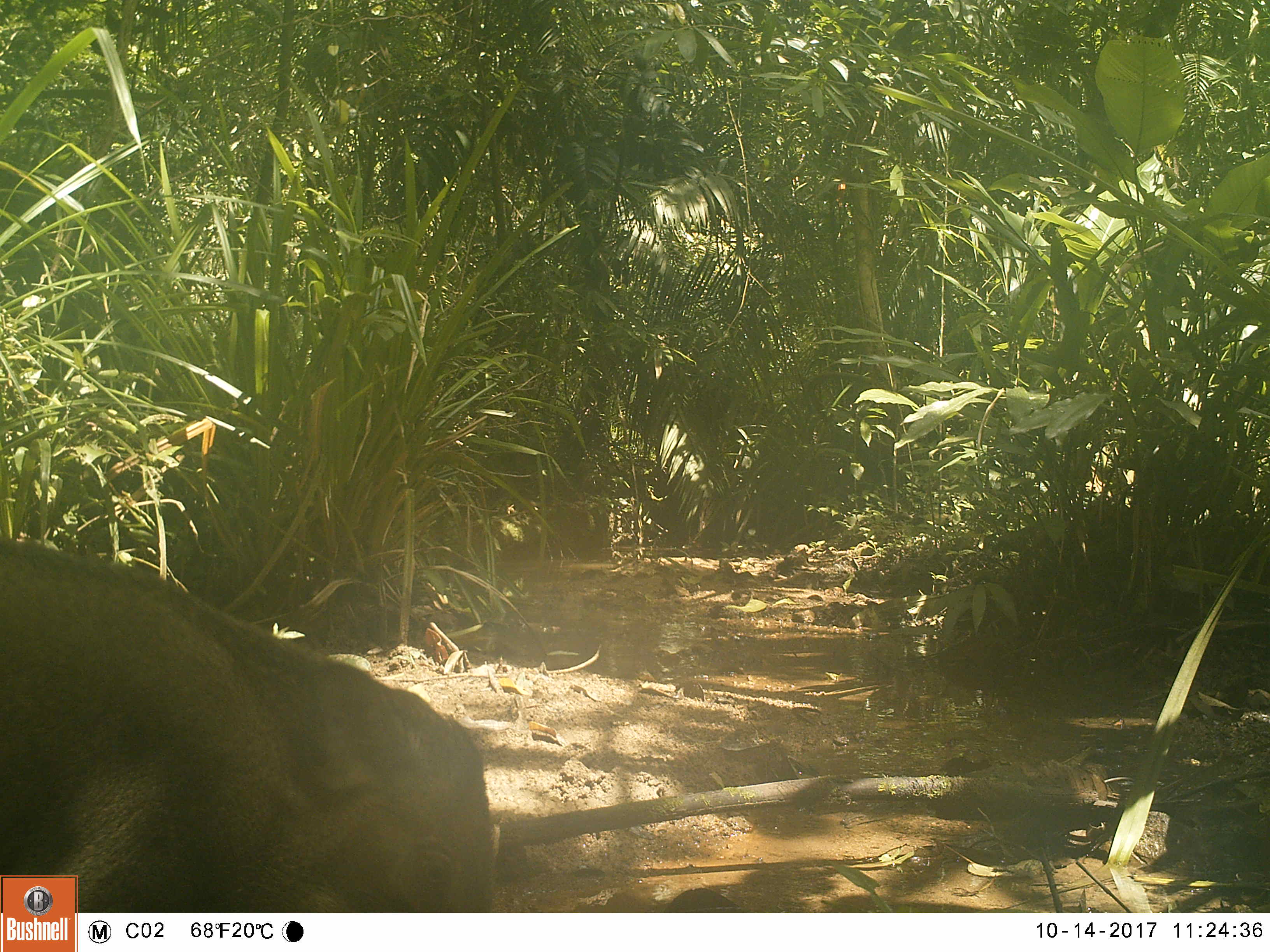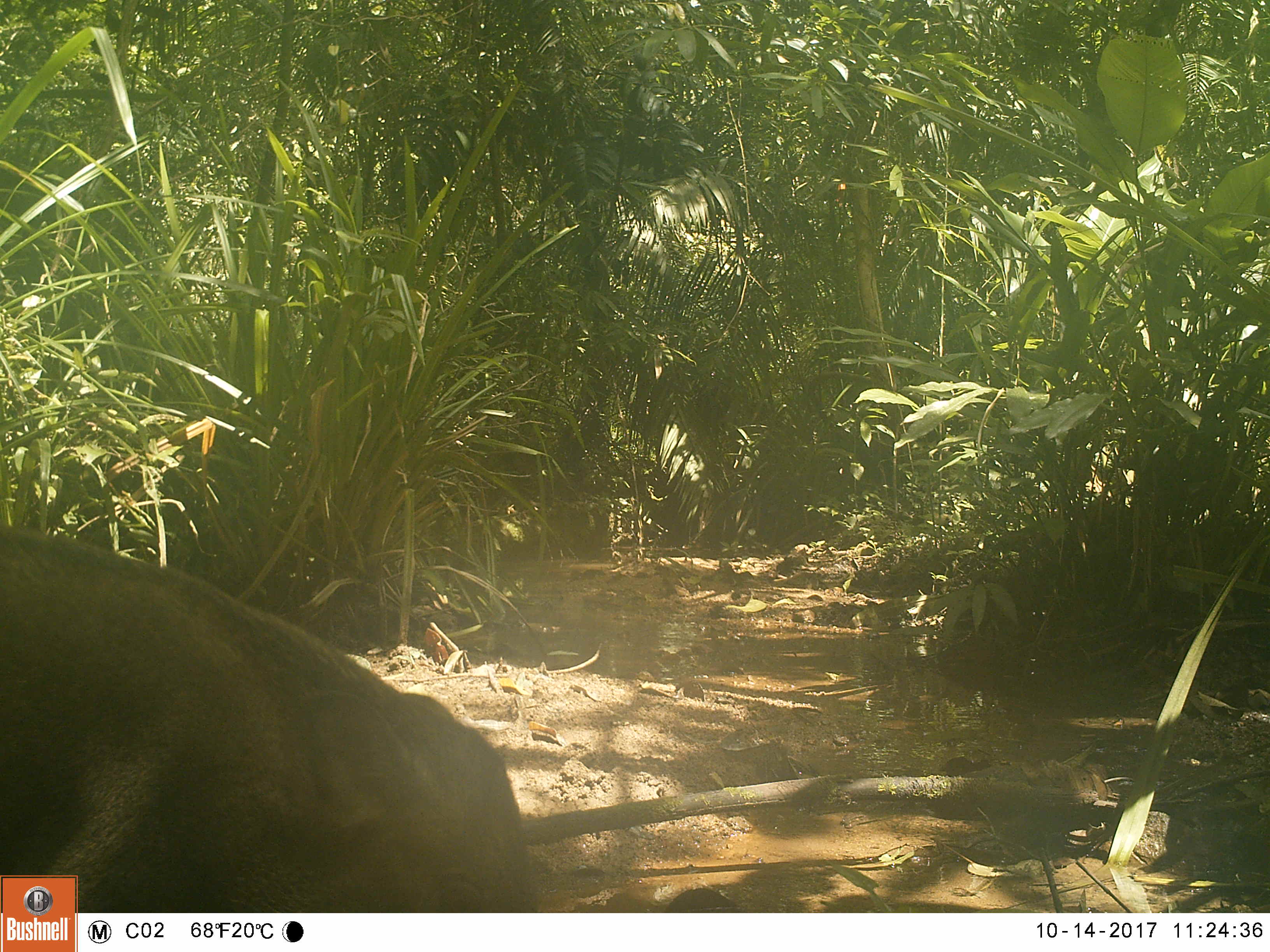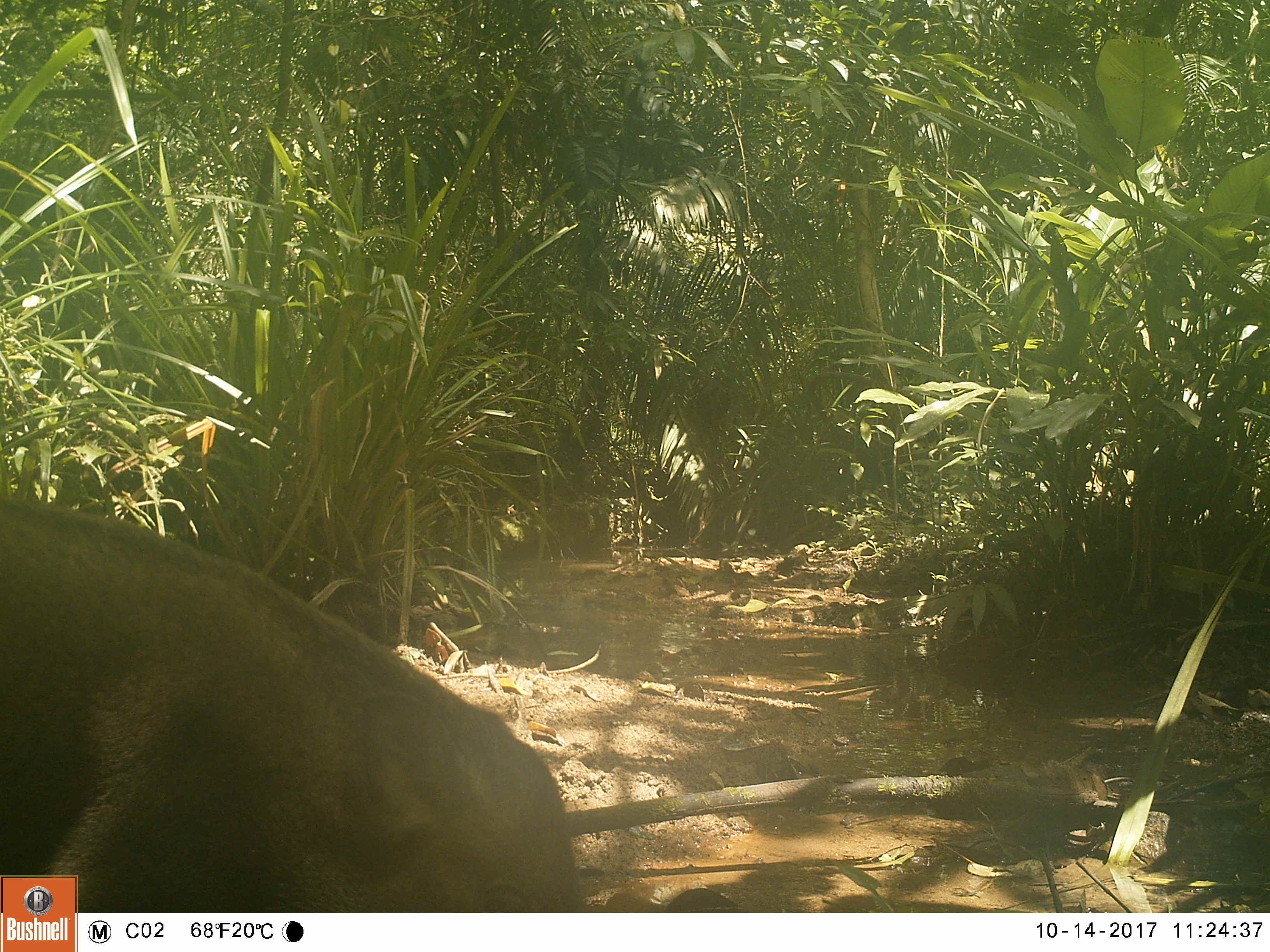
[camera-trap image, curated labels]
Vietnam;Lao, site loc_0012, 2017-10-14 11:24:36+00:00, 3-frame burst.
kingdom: Animalia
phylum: Chordata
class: Mammalia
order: Artiodactyla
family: Suidae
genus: Sus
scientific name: Sus scrofa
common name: eurasian wild pig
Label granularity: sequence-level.